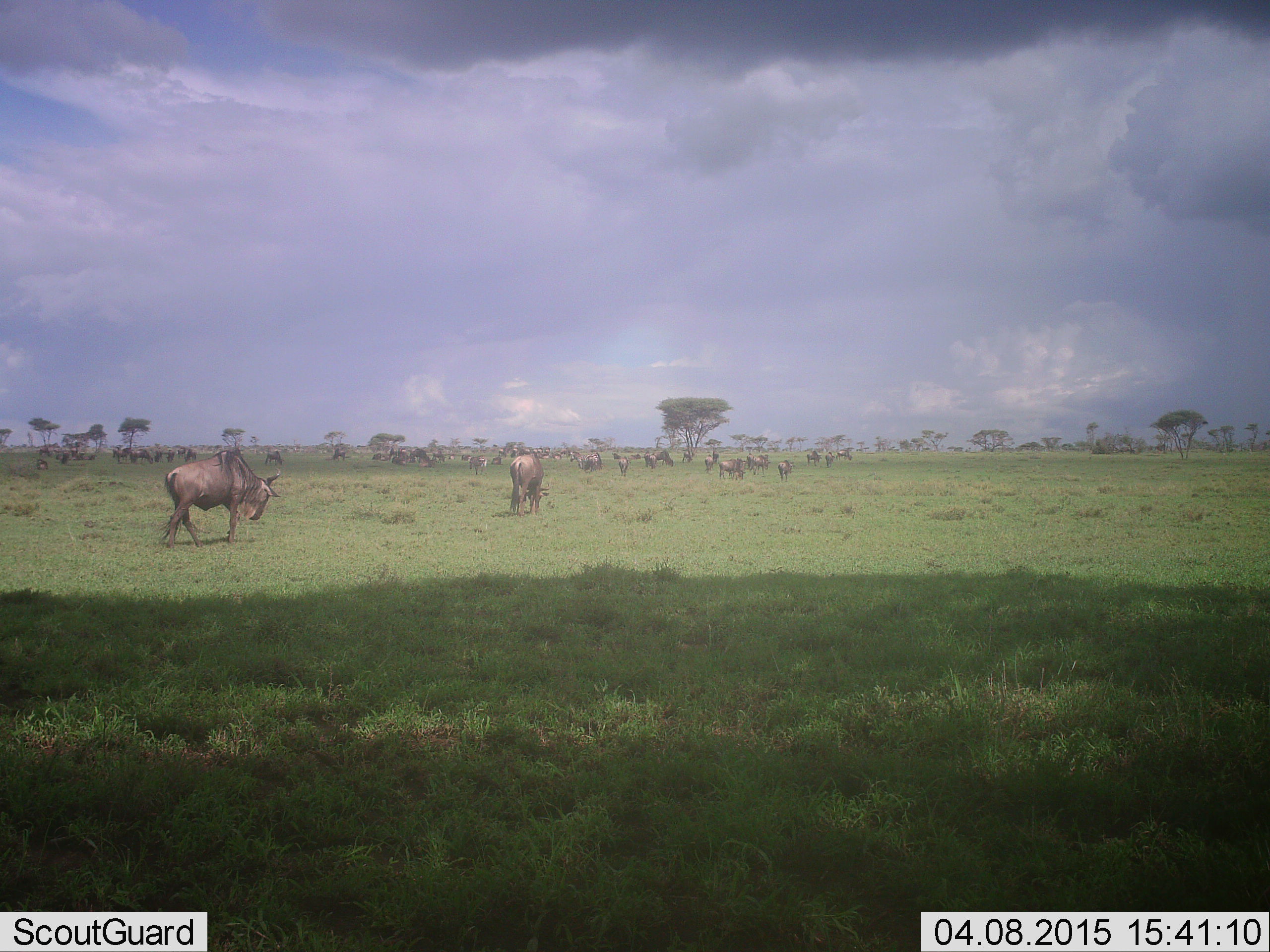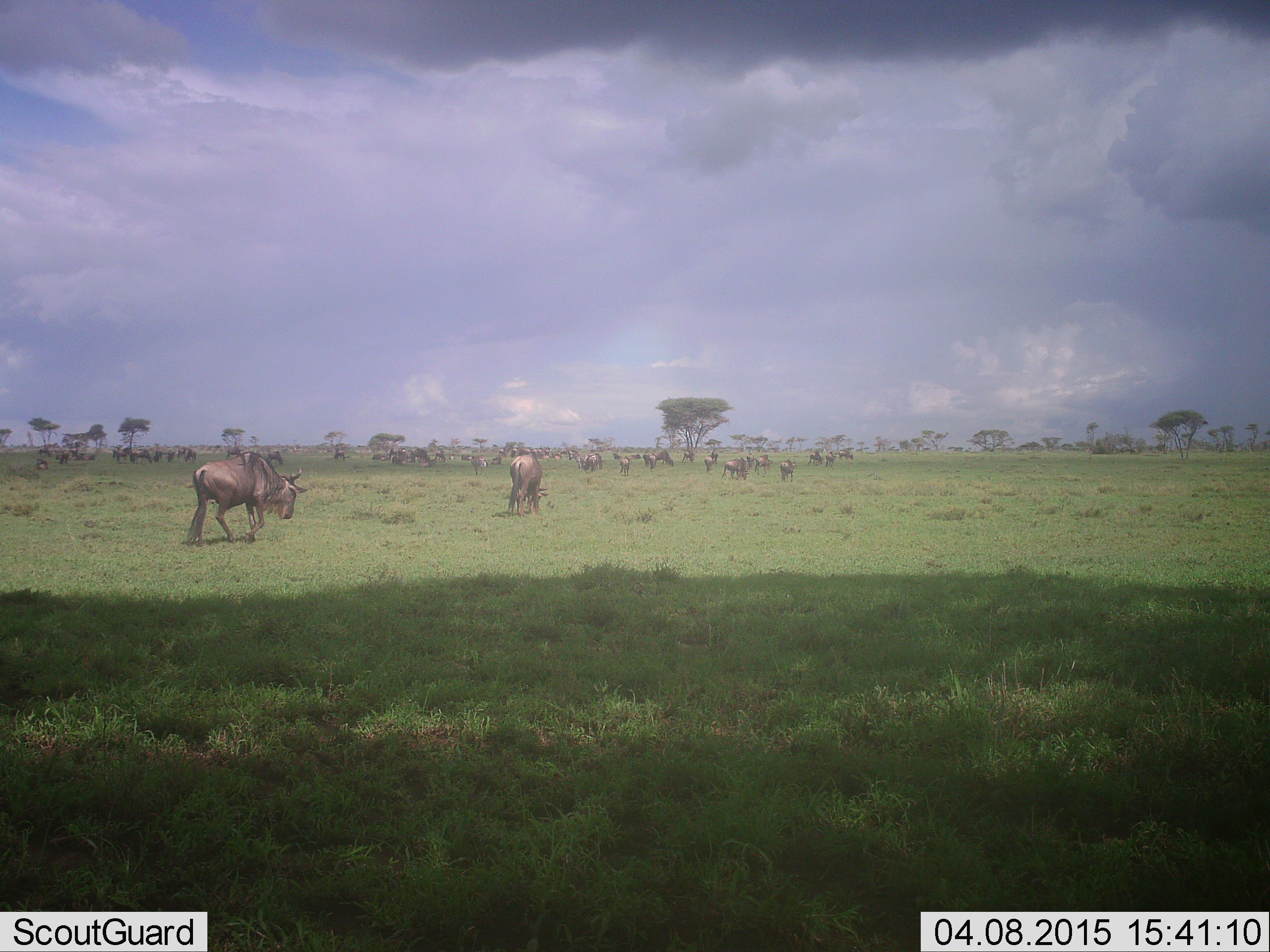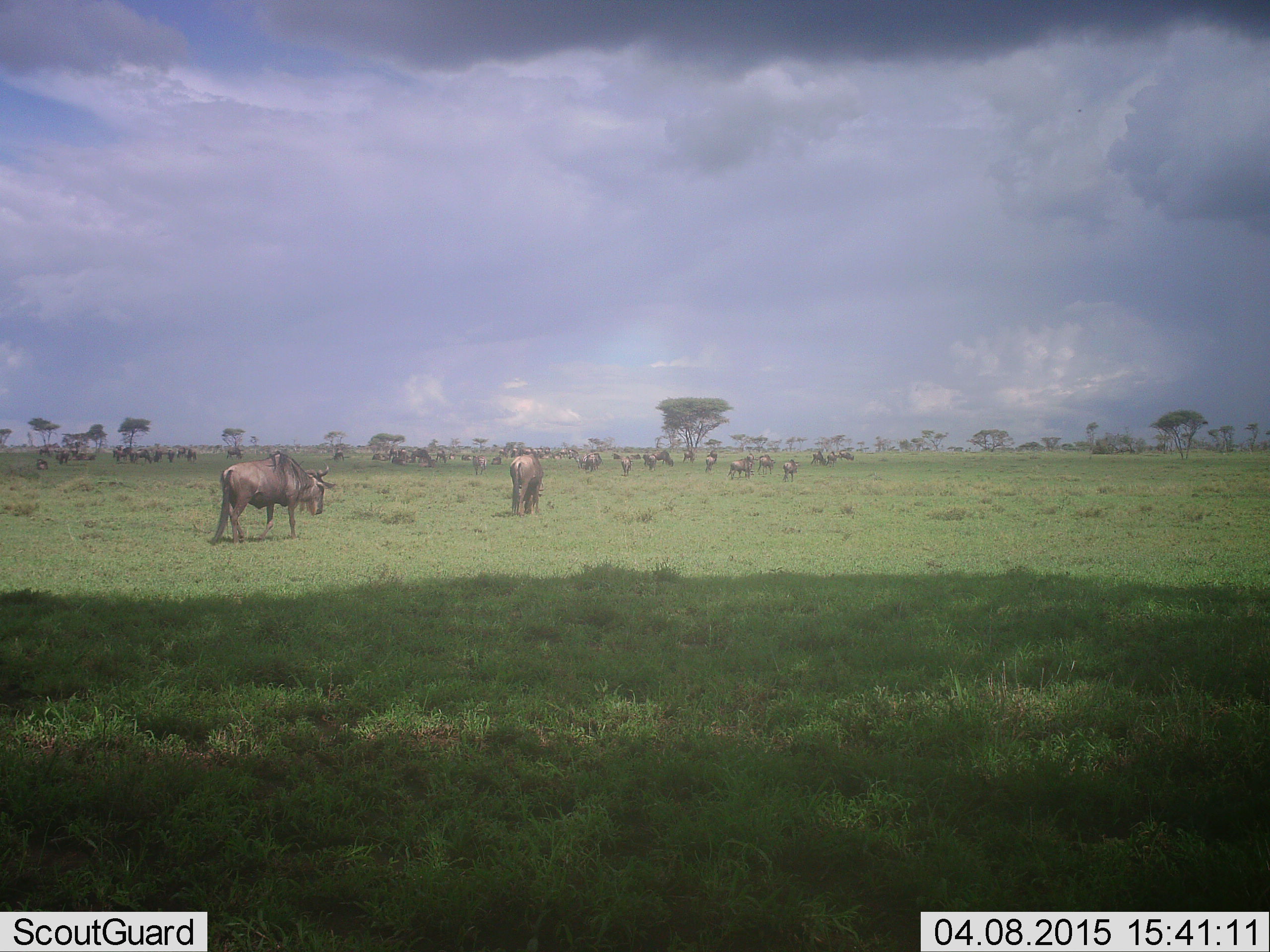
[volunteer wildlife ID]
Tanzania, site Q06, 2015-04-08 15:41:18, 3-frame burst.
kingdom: Animalia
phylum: Chordata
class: Mammalia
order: Artiodactyla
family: Bovidae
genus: Connochaetes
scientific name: Connochaetes taurinus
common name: blue wildebeest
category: wildebeest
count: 11-50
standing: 30%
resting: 0%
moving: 90%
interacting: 0%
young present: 10%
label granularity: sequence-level